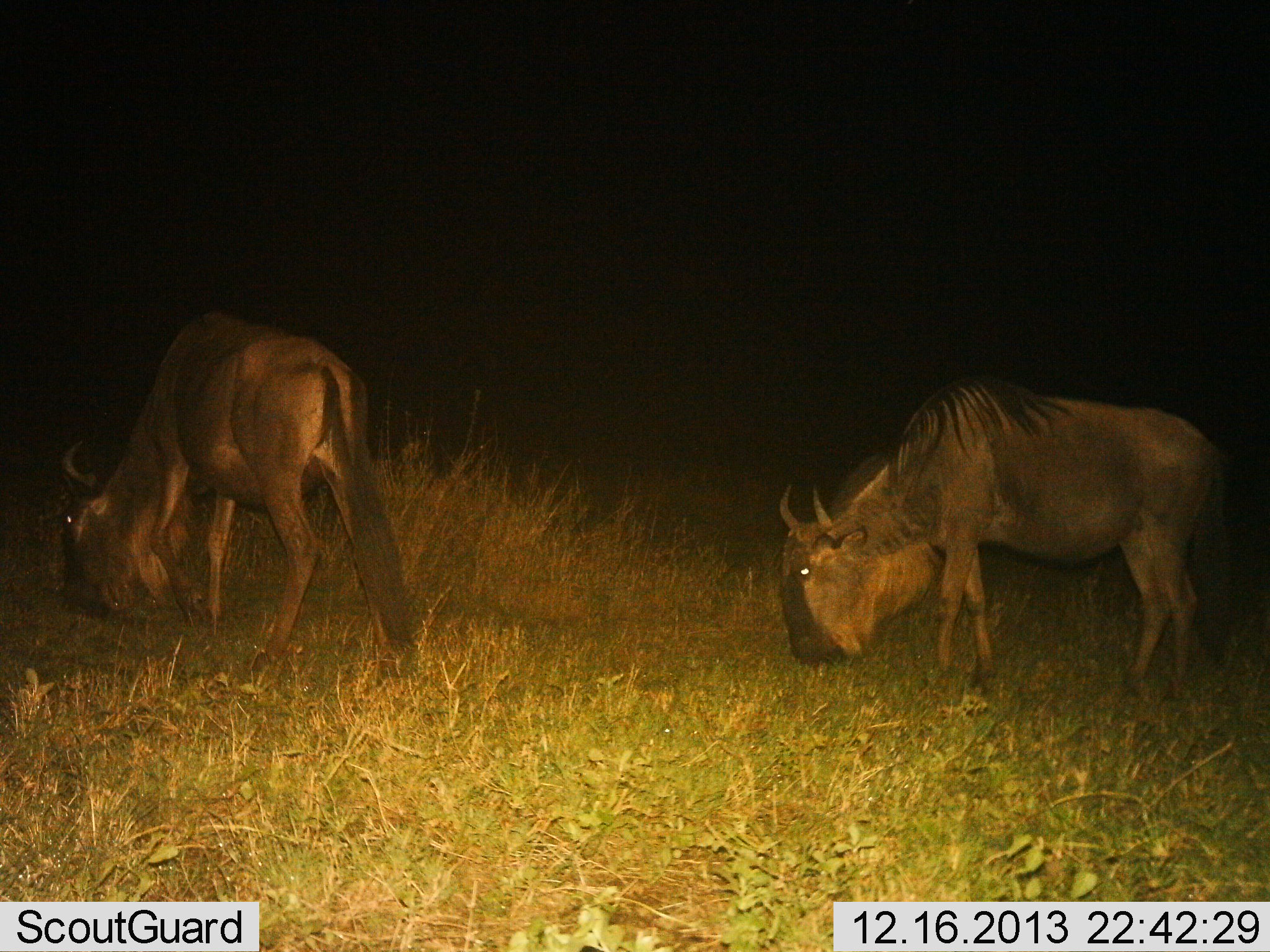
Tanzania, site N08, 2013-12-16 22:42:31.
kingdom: Animalia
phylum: Chordata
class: Mammalia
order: Artiodactyla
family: Bovidae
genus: Connochaetes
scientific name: Connochaetes taurinus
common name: blue wildebeest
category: wildebeest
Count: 2.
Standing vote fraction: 10%.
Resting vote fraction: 0%.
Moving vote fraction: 0%.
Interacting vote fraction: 0%.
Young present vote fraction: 0%.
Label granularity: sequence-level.